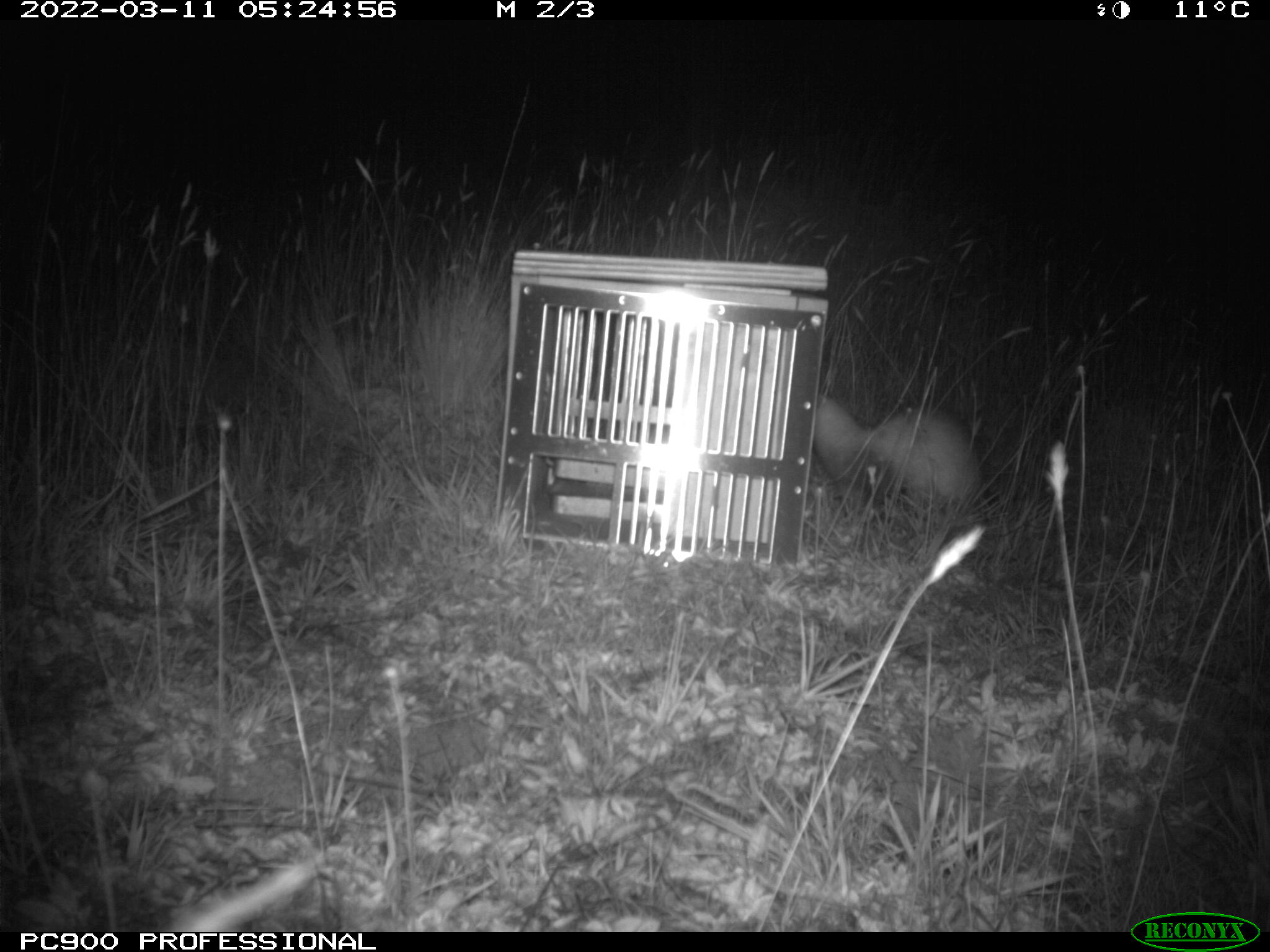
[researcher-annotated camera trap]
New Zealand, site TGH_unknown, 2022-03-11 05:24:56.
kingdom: Animalia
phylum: Chordata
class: Mammalia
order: Carnivora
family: Mustelidae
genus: Mustela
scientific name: Mustela furo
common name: ferret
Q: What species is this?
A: Ferret (Mustela furo).